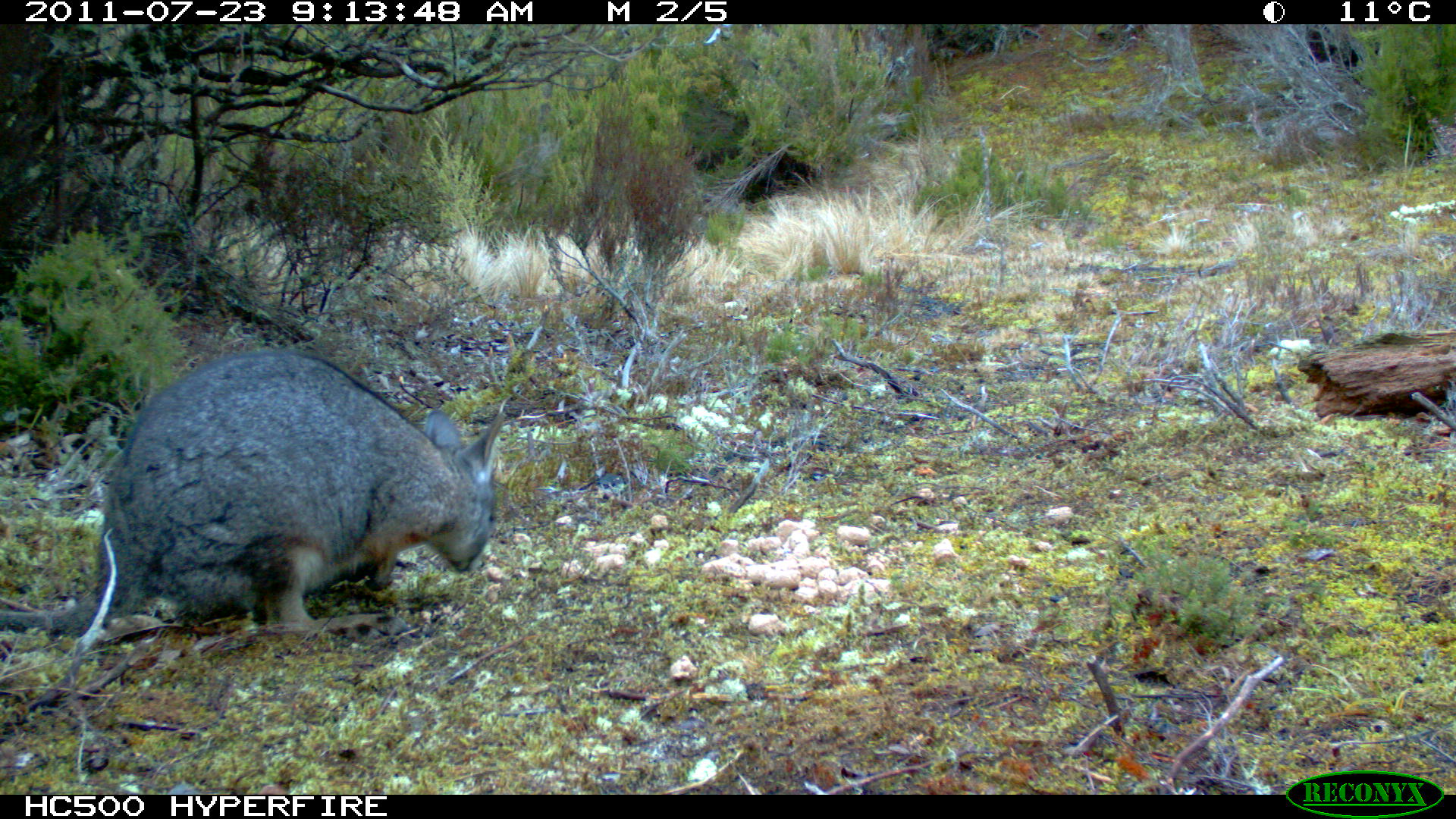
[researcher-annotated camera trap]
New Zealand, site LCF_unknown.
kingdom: Animalia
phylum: Chordata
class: Mammalia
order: Diprotodontia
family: Macropodidae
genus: Notamacropus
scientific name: Notamacropus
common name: wallaby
Wallaby (Notamacropus).